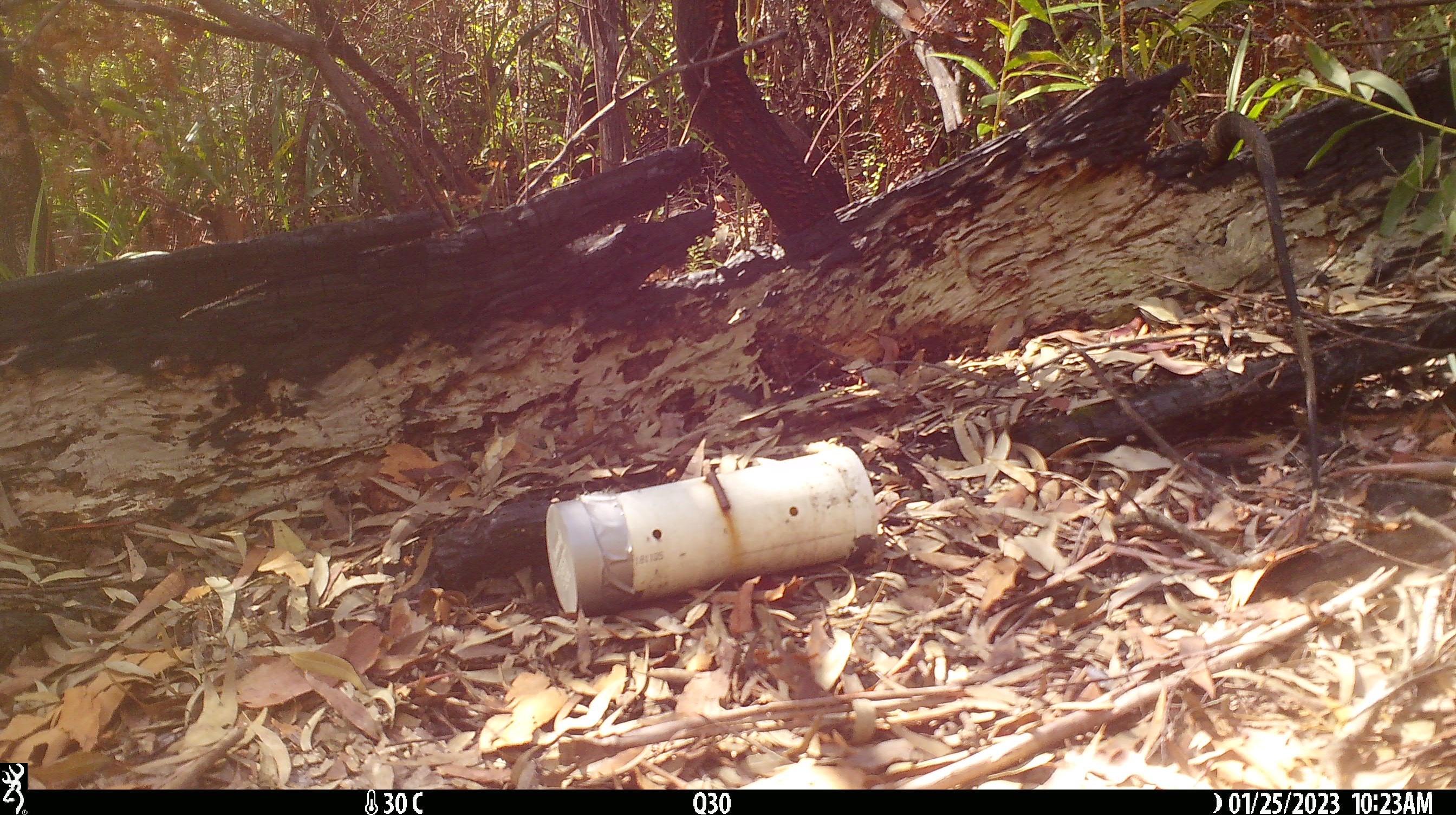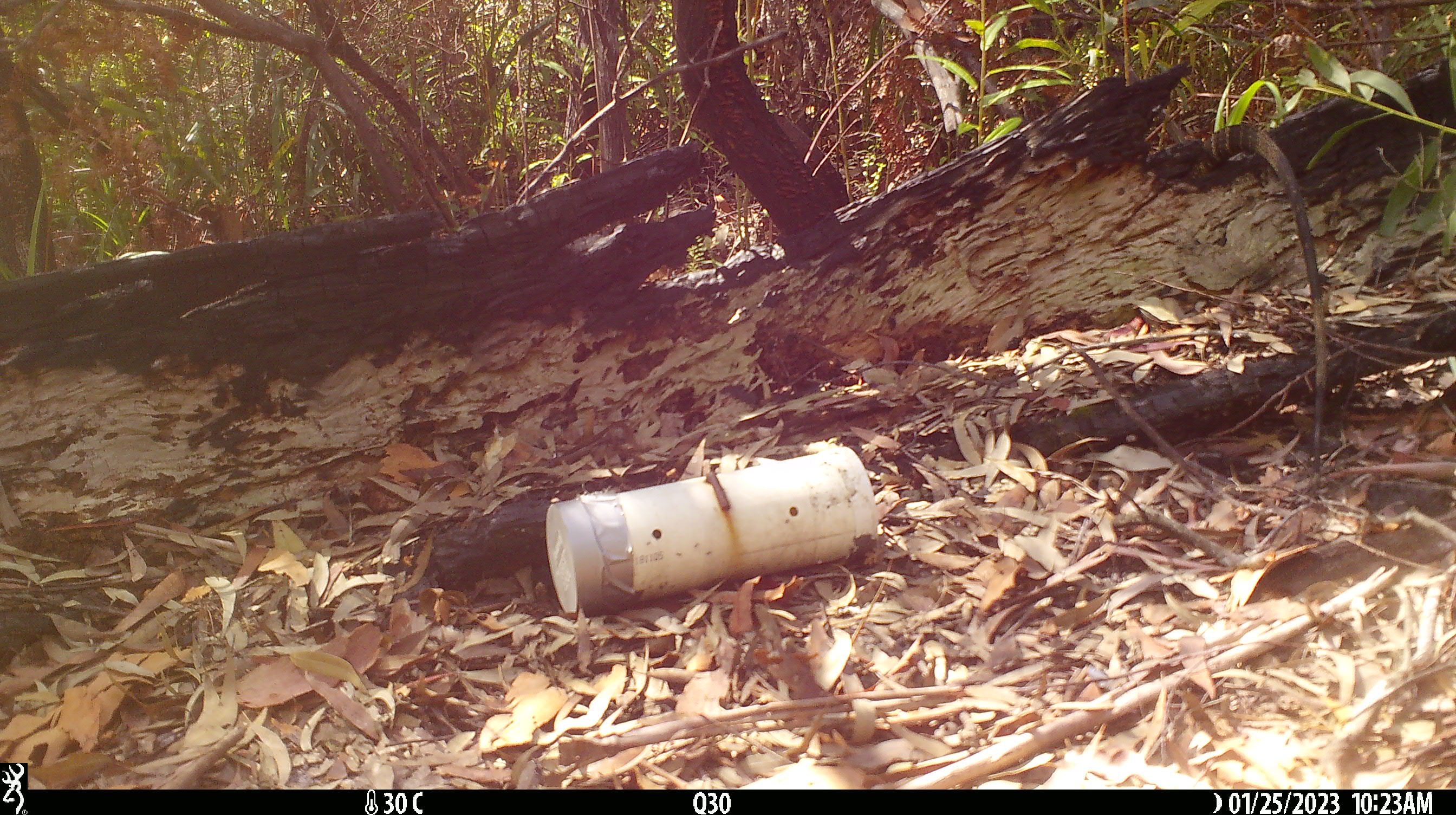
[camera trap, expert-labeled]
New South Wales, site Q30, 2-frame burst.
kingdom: Animalia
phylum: Chordata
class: Reptilia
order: Squamata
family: Varanidae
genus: Varanus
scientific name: Varanus varius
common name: lace monitor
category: goanna